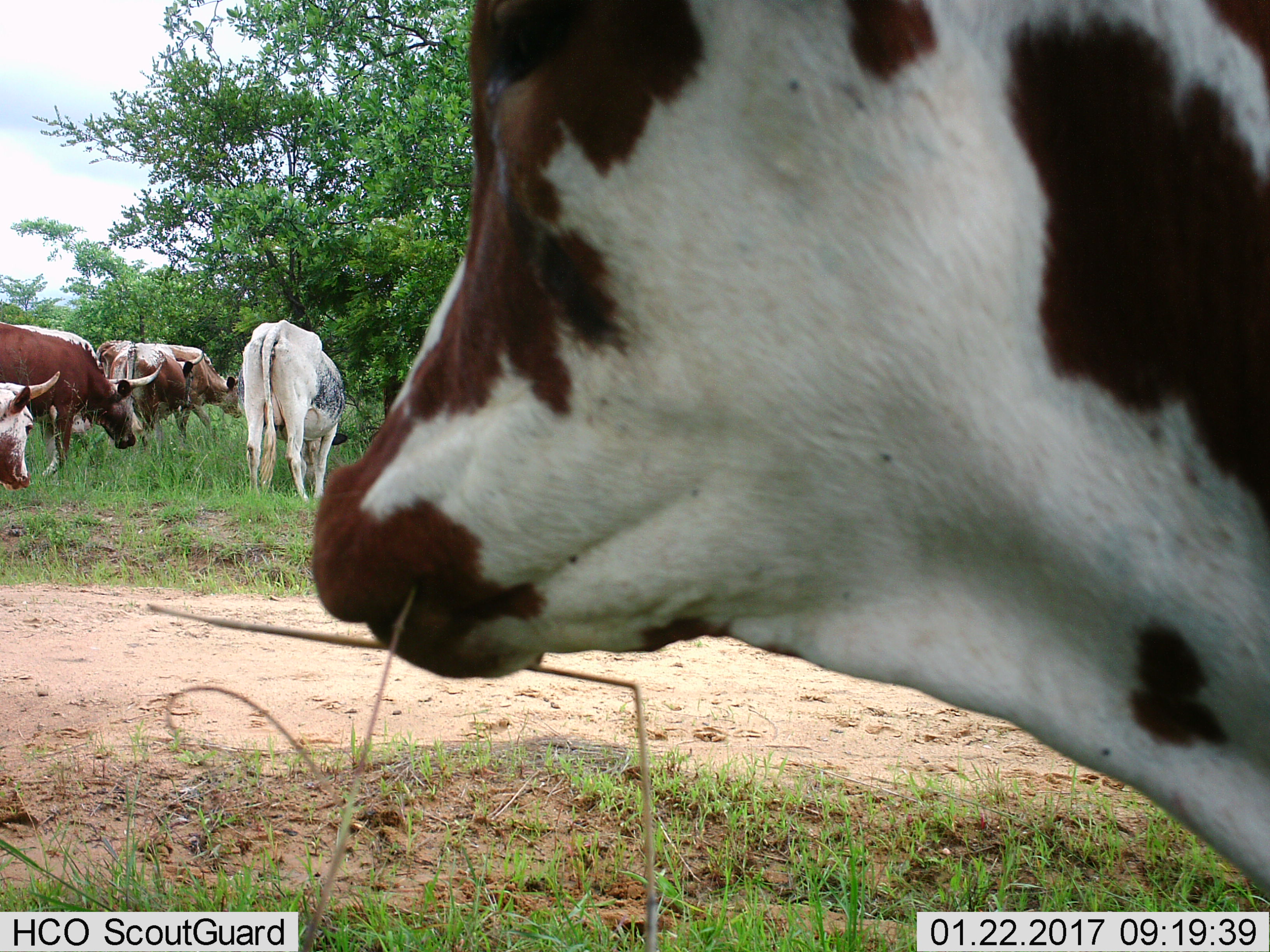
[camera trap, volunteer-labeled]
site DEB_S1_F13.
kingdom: Animalia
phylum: Chordata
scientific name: Vertebrata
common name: domestic animal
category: domesticanimal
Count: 6.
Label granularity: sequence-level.